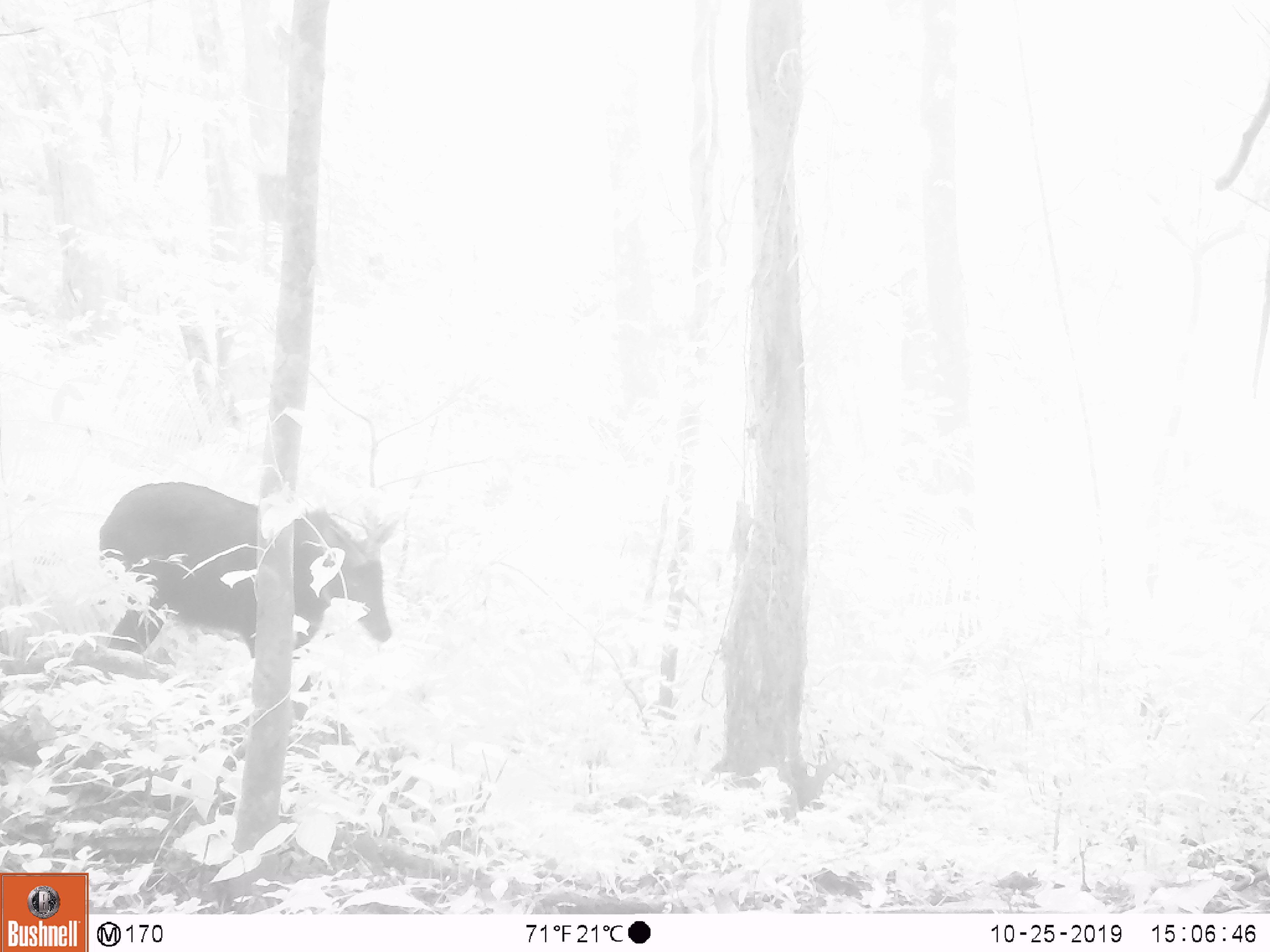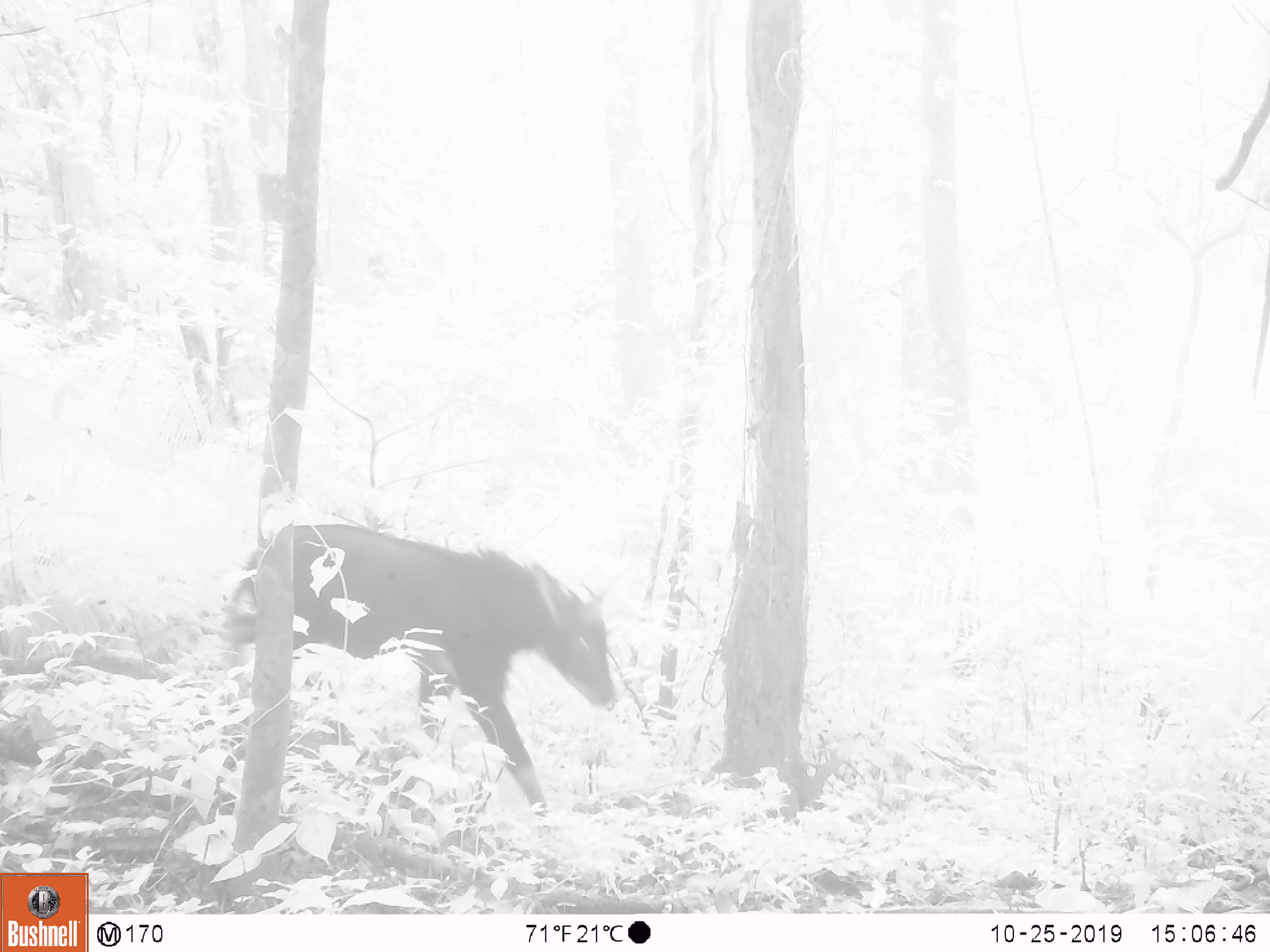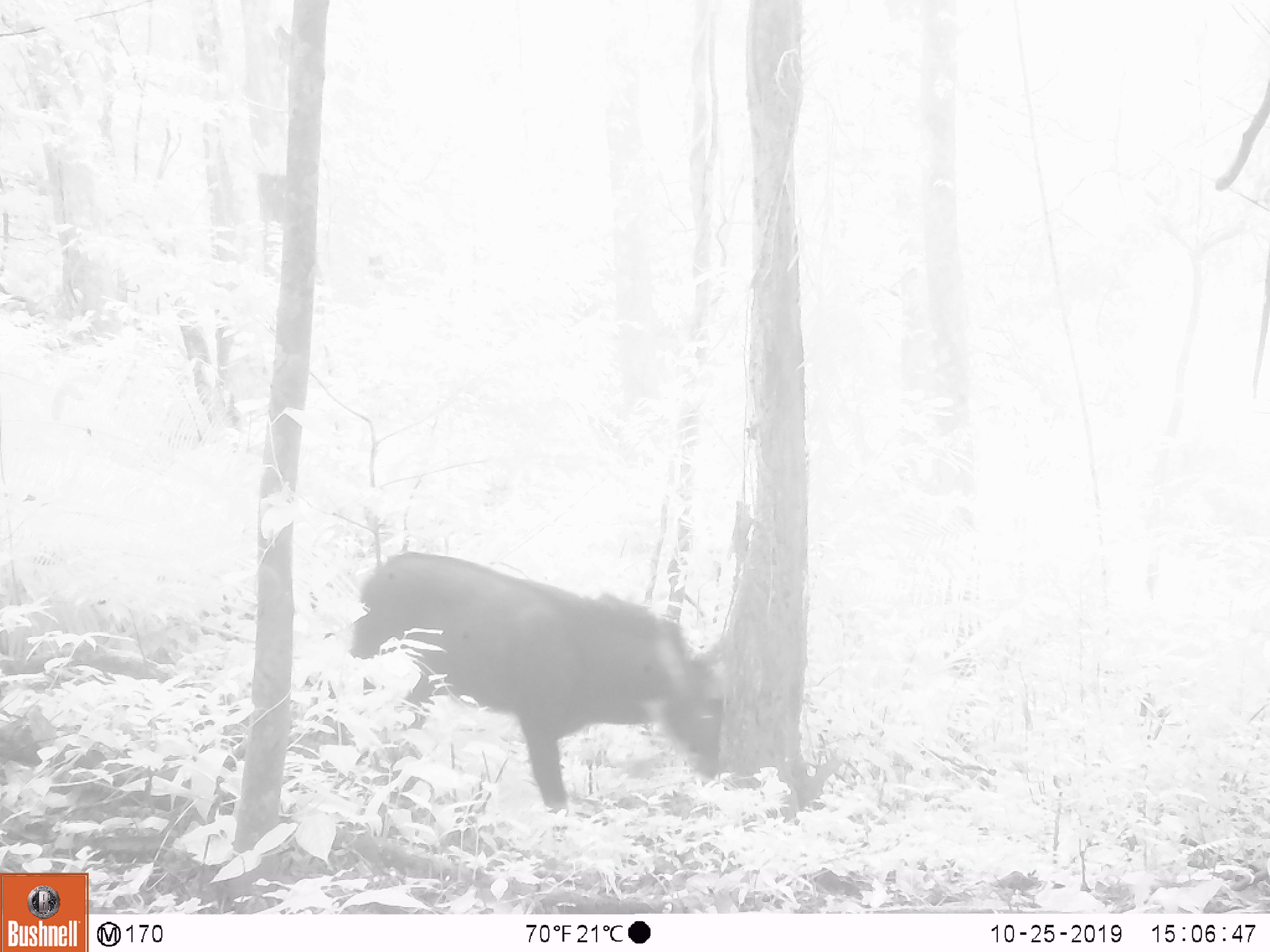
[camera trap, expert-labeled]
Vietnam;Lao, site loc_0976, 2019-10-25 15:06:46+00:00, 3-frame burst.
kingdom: Animalia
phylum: Chordata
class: Mammalia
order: Artiodactyla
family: Bovidae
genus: Capricornis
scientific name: Capricornis sumatraensis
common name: chinese serow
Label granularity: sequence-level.